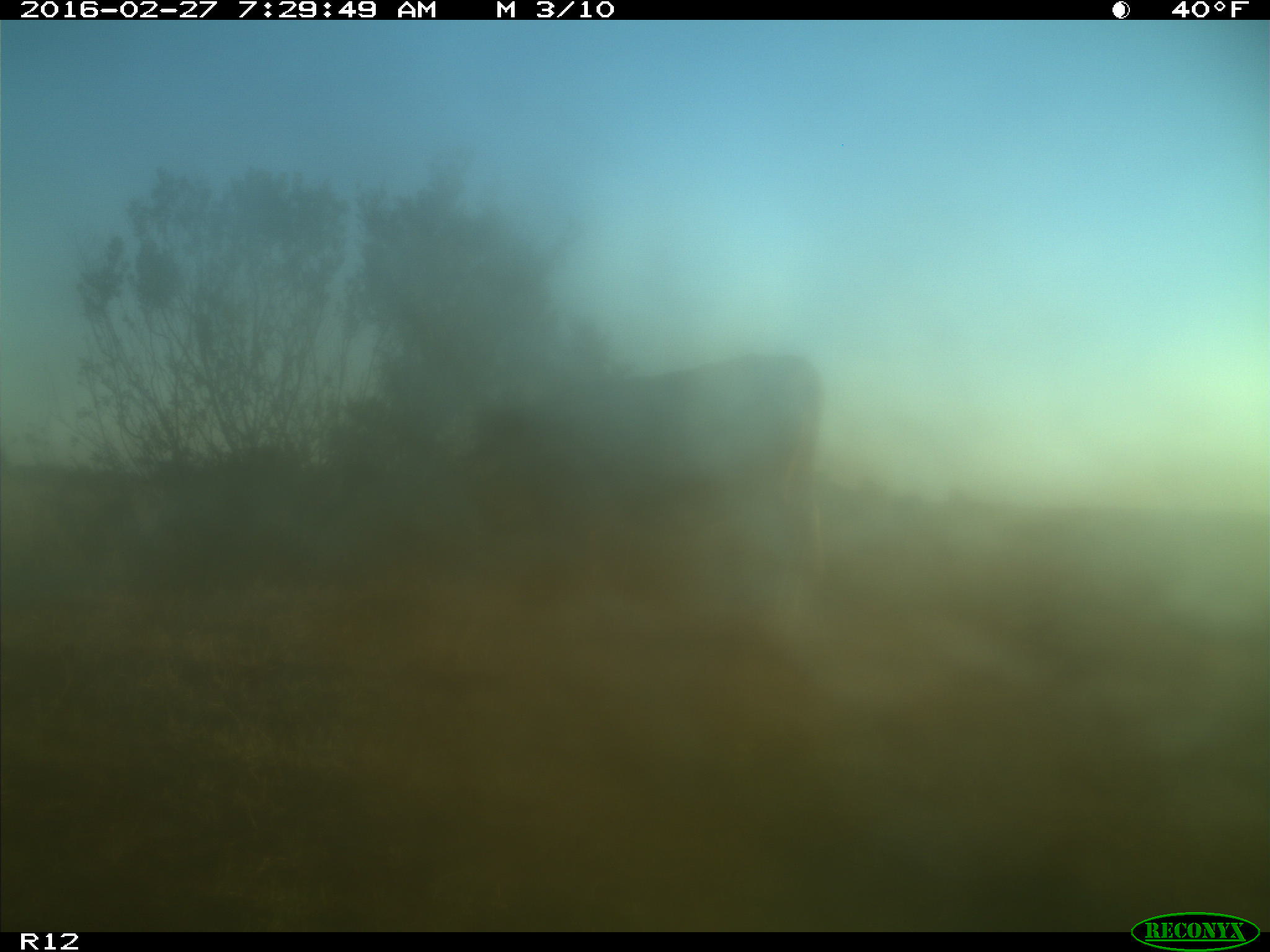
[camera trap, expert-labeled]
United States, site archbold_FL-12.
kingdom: Animalia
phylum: Chordata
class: Mammalia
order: Artiodactyla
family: Bovidae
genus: Bos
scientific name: Bos taurus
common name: domestic cow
Bos taurus (domestic cow).